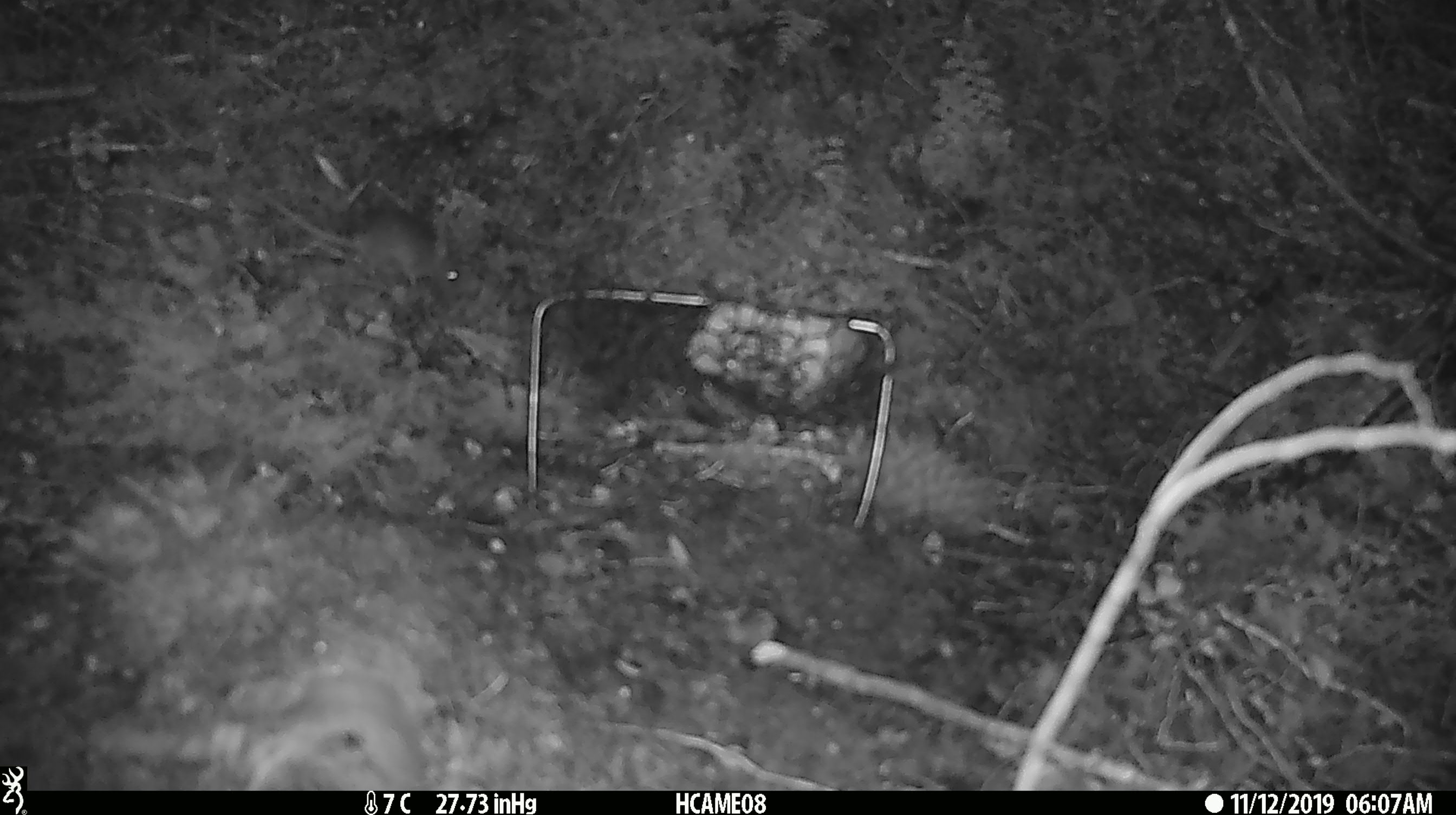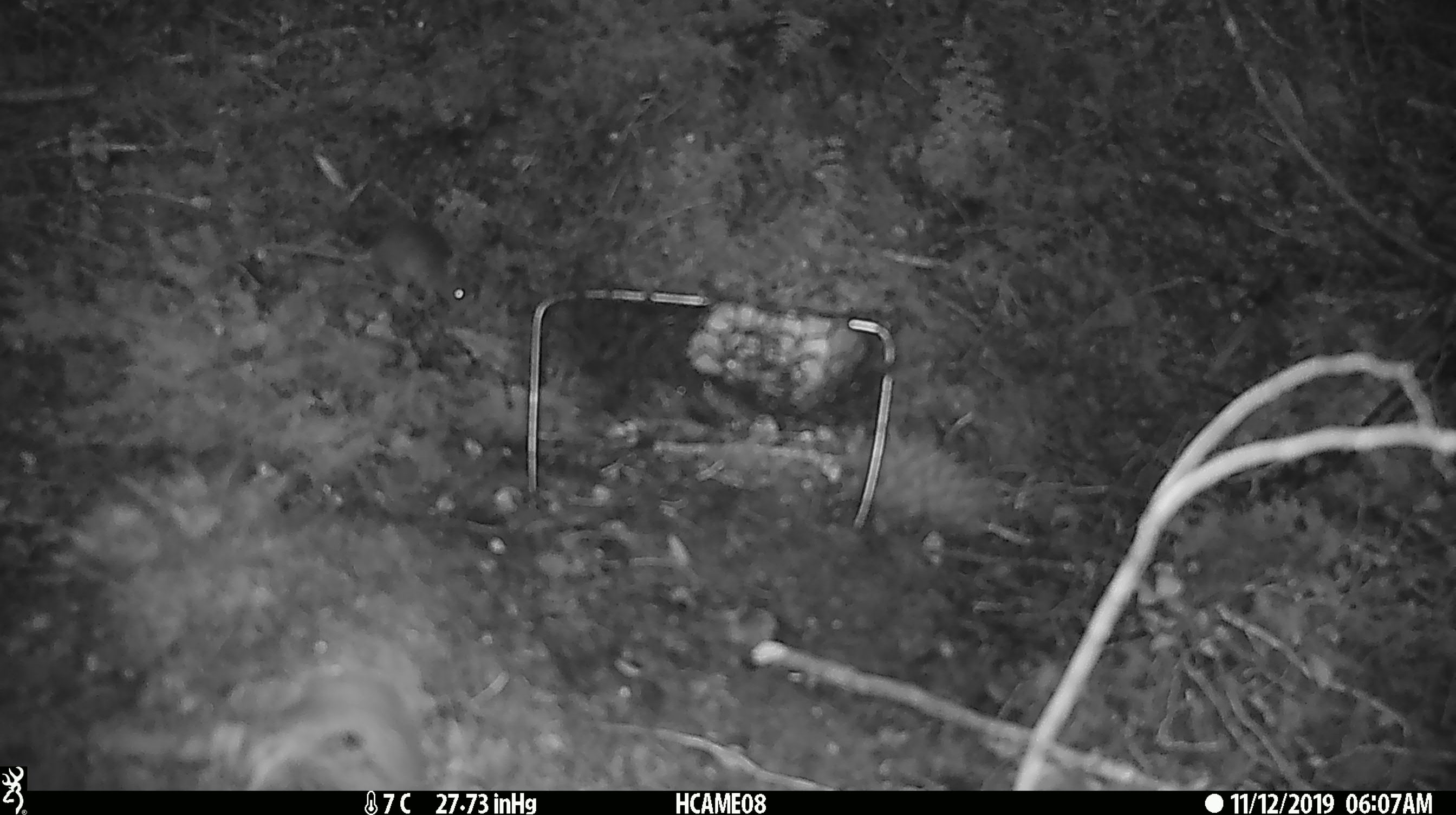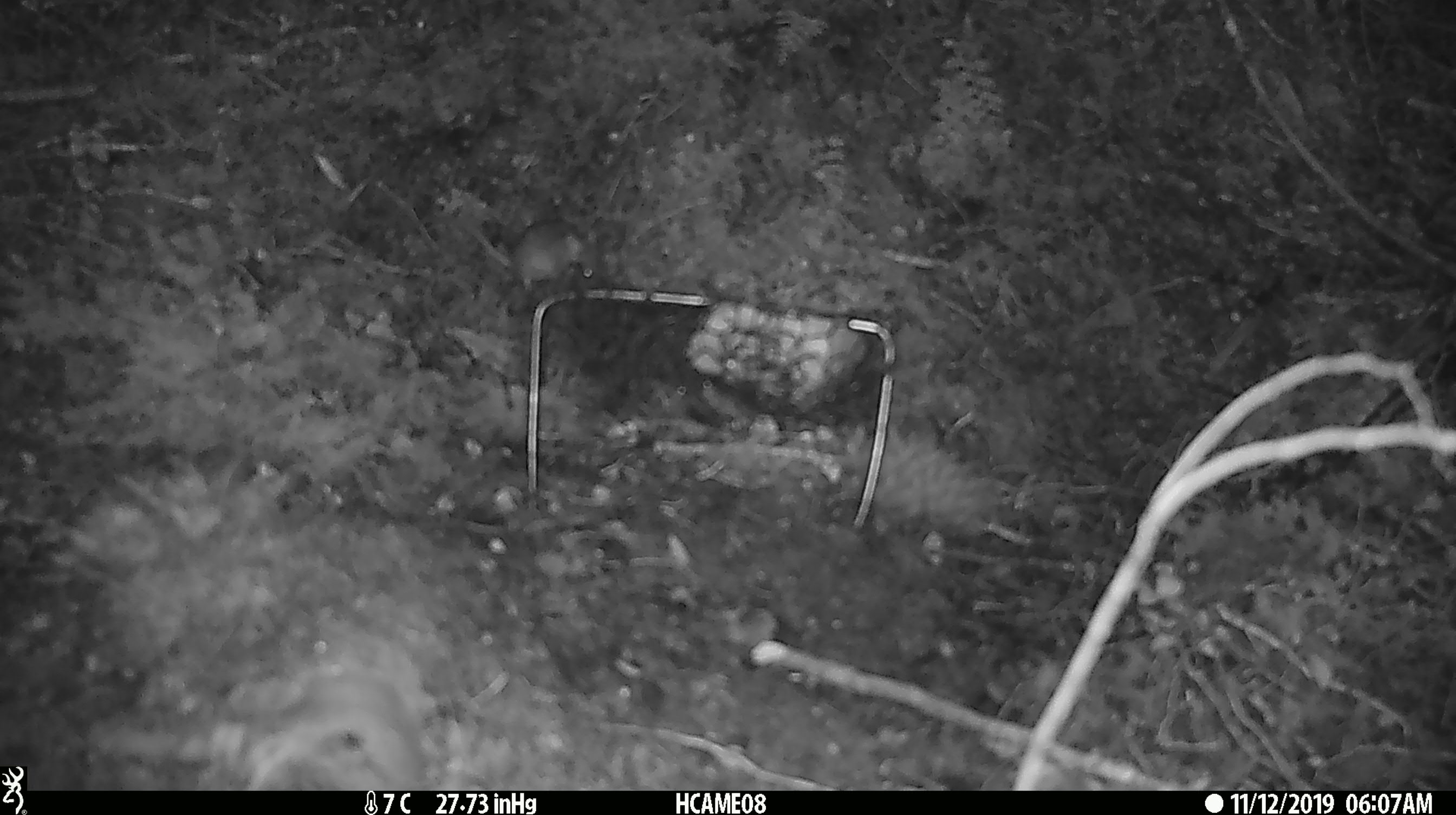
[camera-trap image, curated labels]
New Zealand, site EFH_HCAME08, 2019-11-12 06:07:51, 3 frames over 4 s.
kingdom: Animalia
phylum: Chordata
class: Mammalia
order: Rodentia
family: Muridae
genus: Mus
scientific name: Mus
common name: mouse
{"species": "mouse (Mus)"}